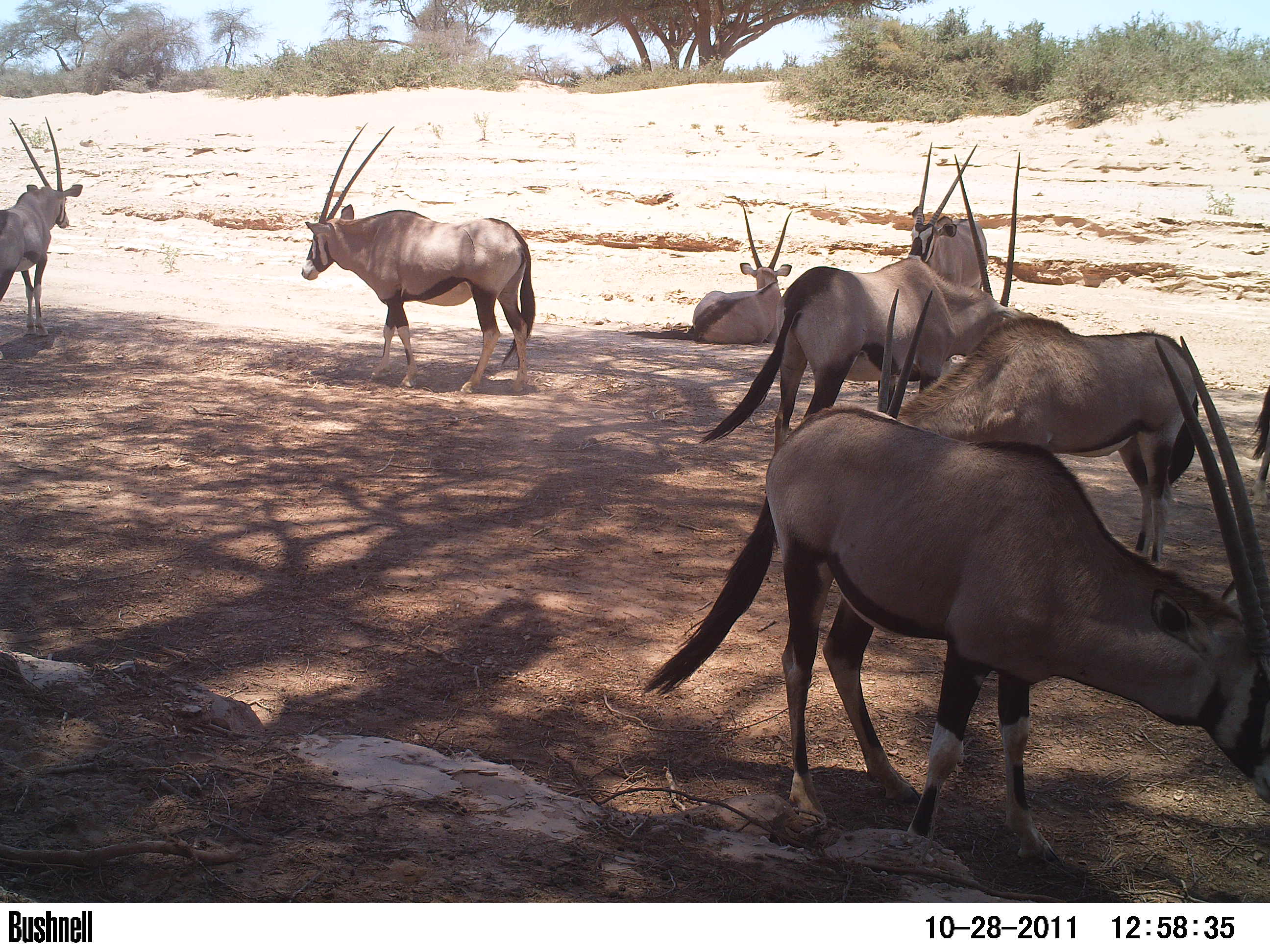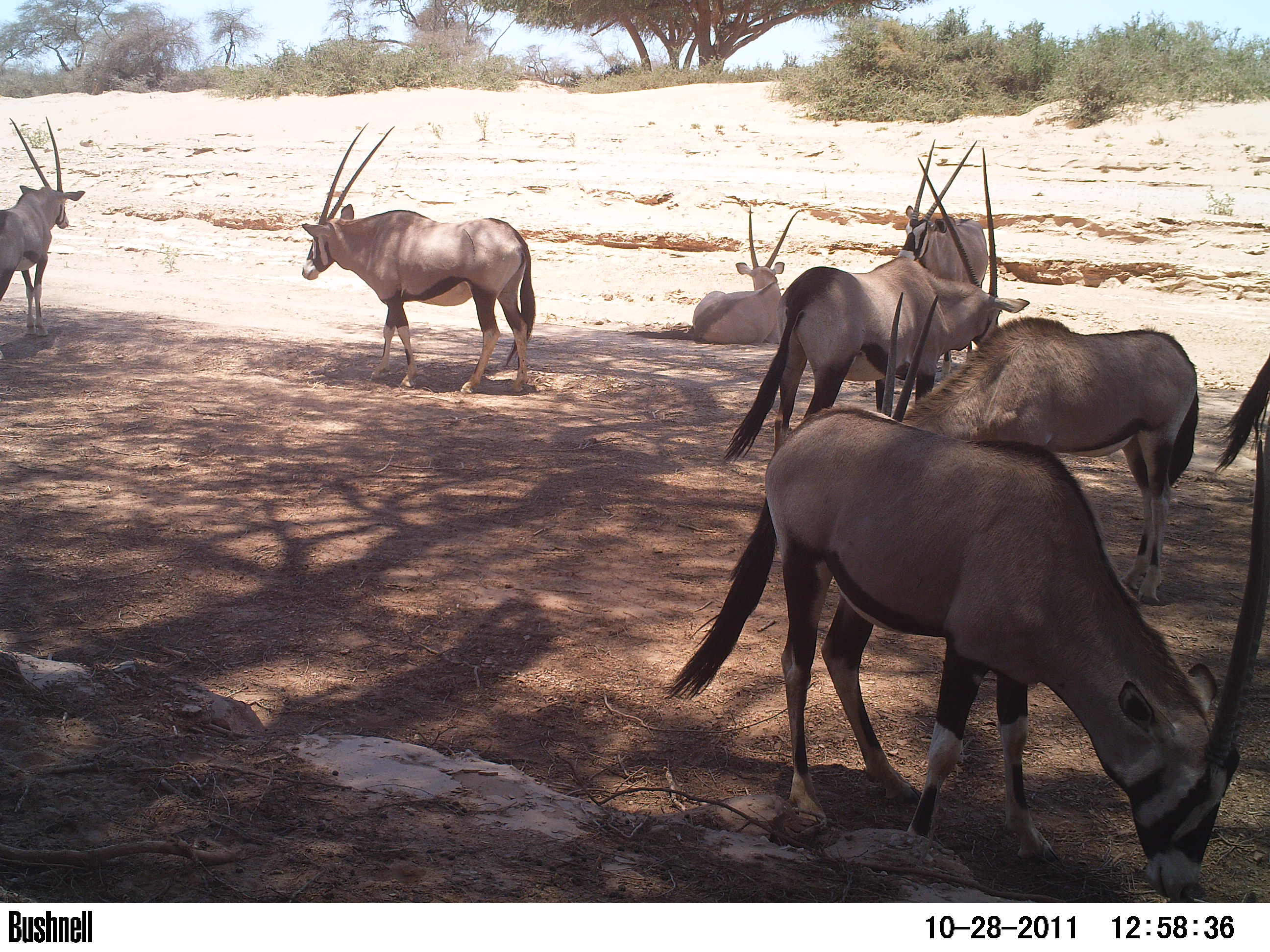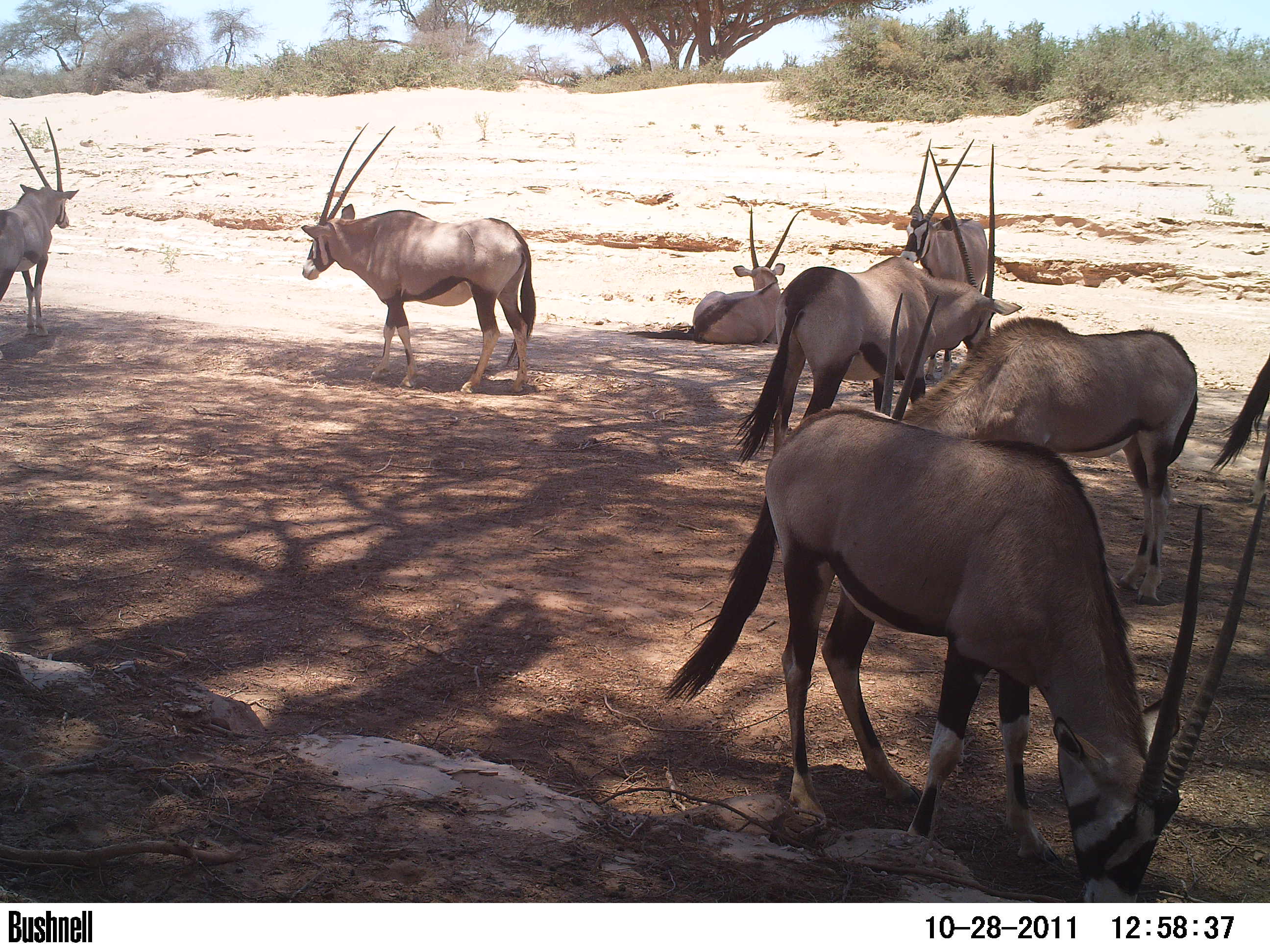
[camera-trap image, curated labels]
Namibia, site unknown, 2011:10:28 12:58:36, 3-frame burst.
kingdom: Animalia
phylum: Chordata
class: Mammalia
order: Artiodactyla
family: Bovidae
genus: Oryx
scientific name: Oryx gazella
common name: gemsbok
Oryx gazella (gemsbok).